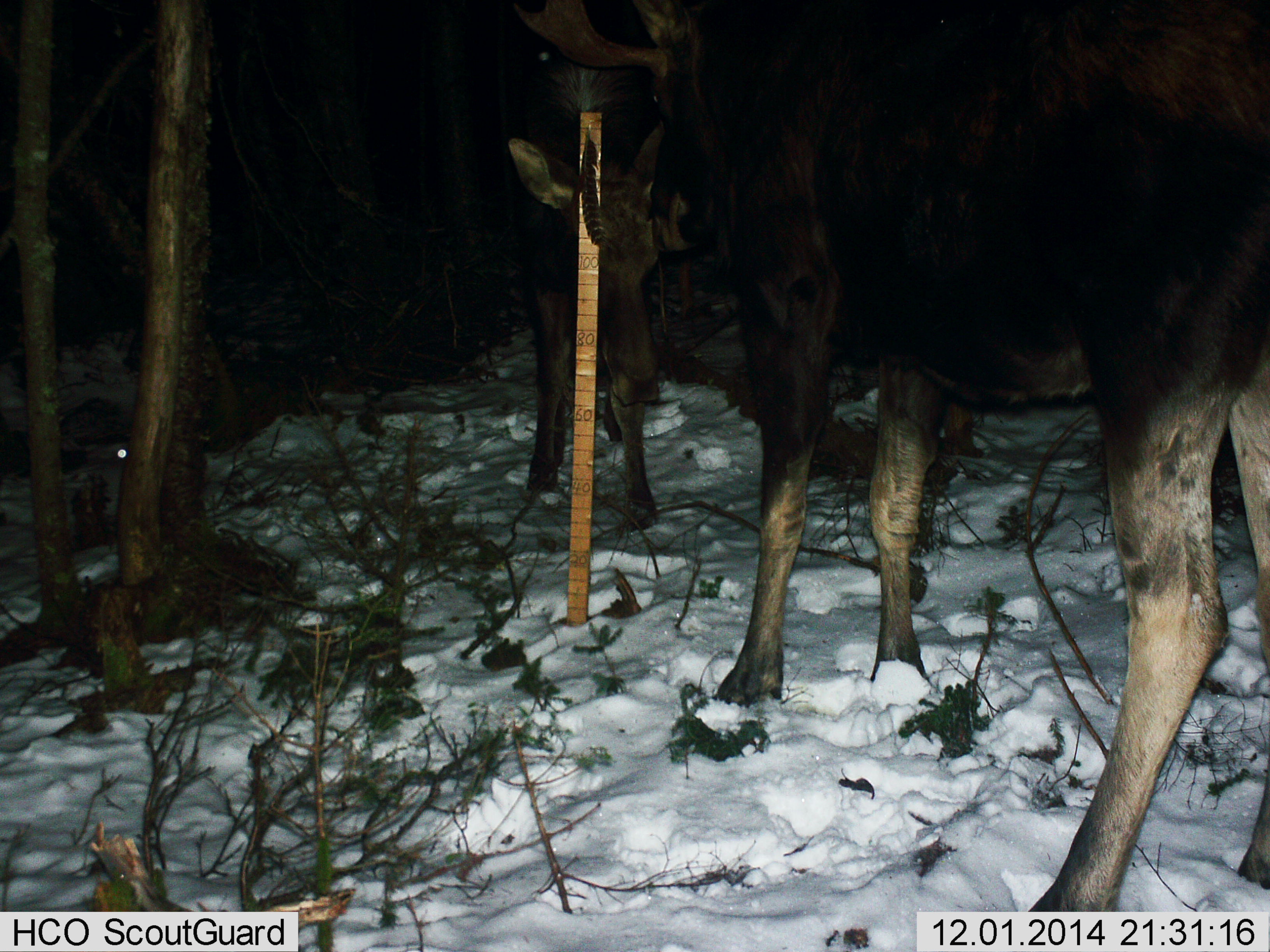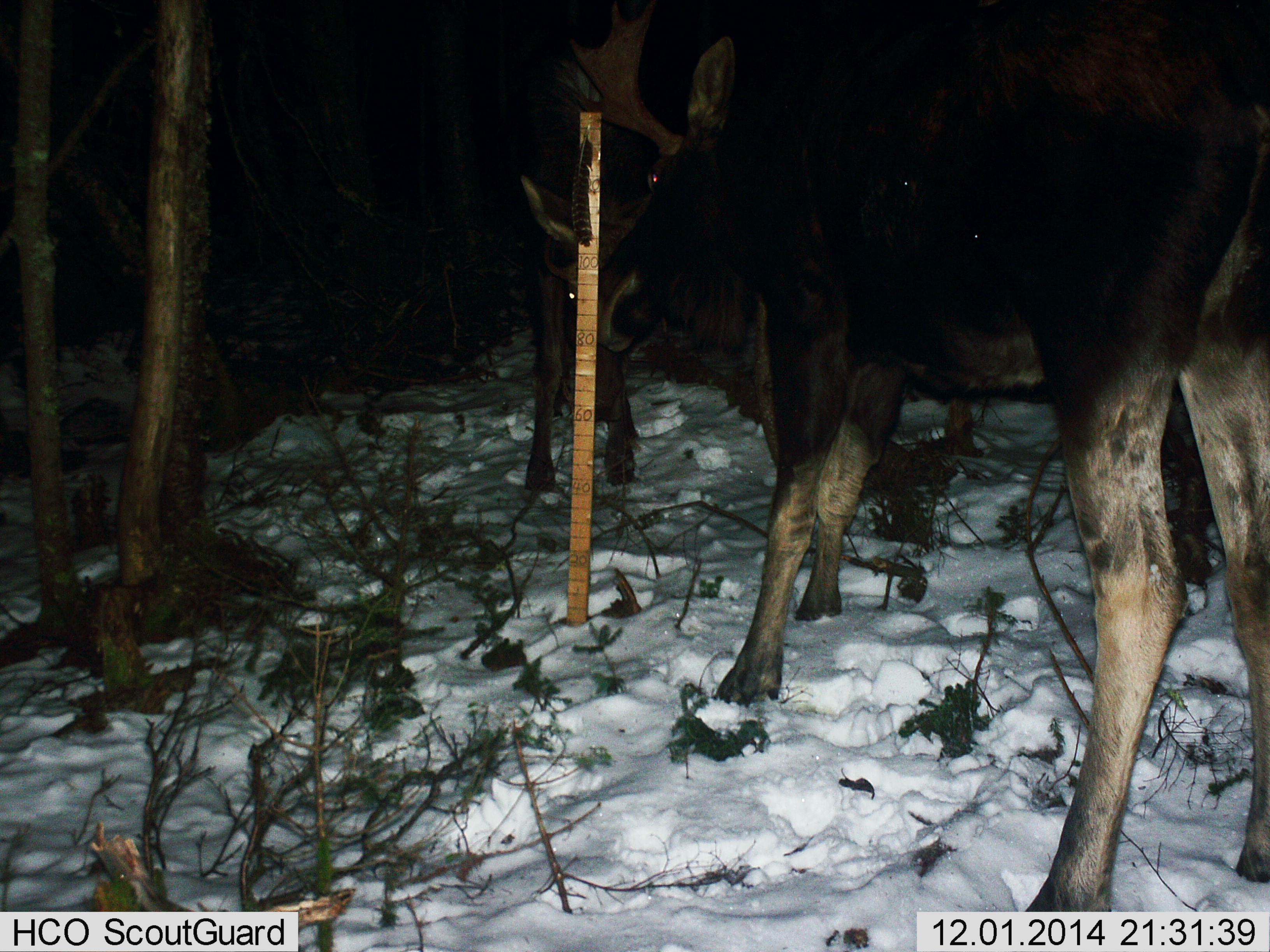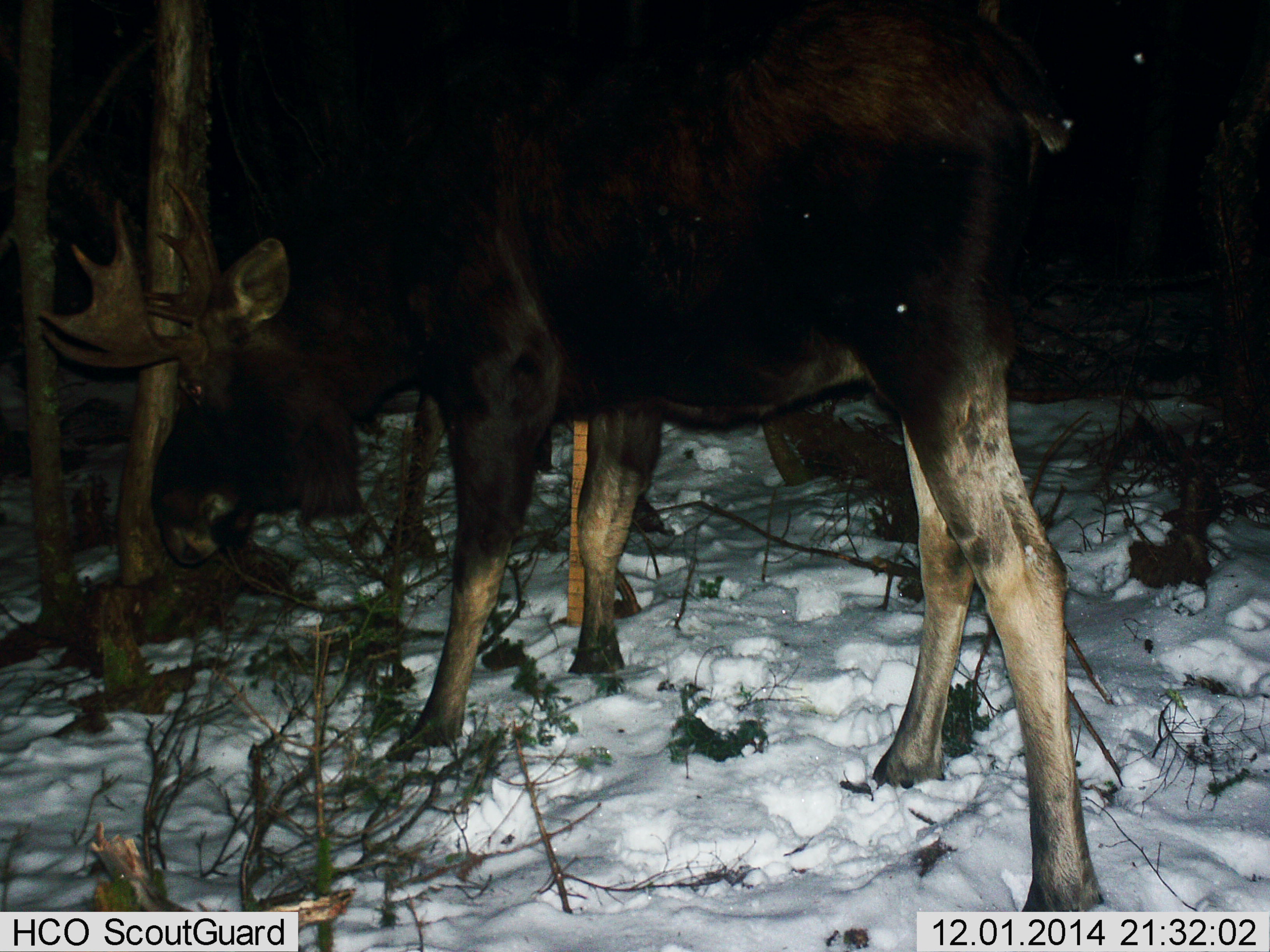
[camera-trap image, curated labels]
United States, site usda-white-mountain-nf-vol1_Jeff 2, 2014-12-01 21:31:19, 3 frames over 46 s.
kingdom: Animalia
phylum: Chordata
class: Mammalia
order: Artiodactyla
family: Cervidae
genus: Alces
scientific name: Alces alces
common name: moose